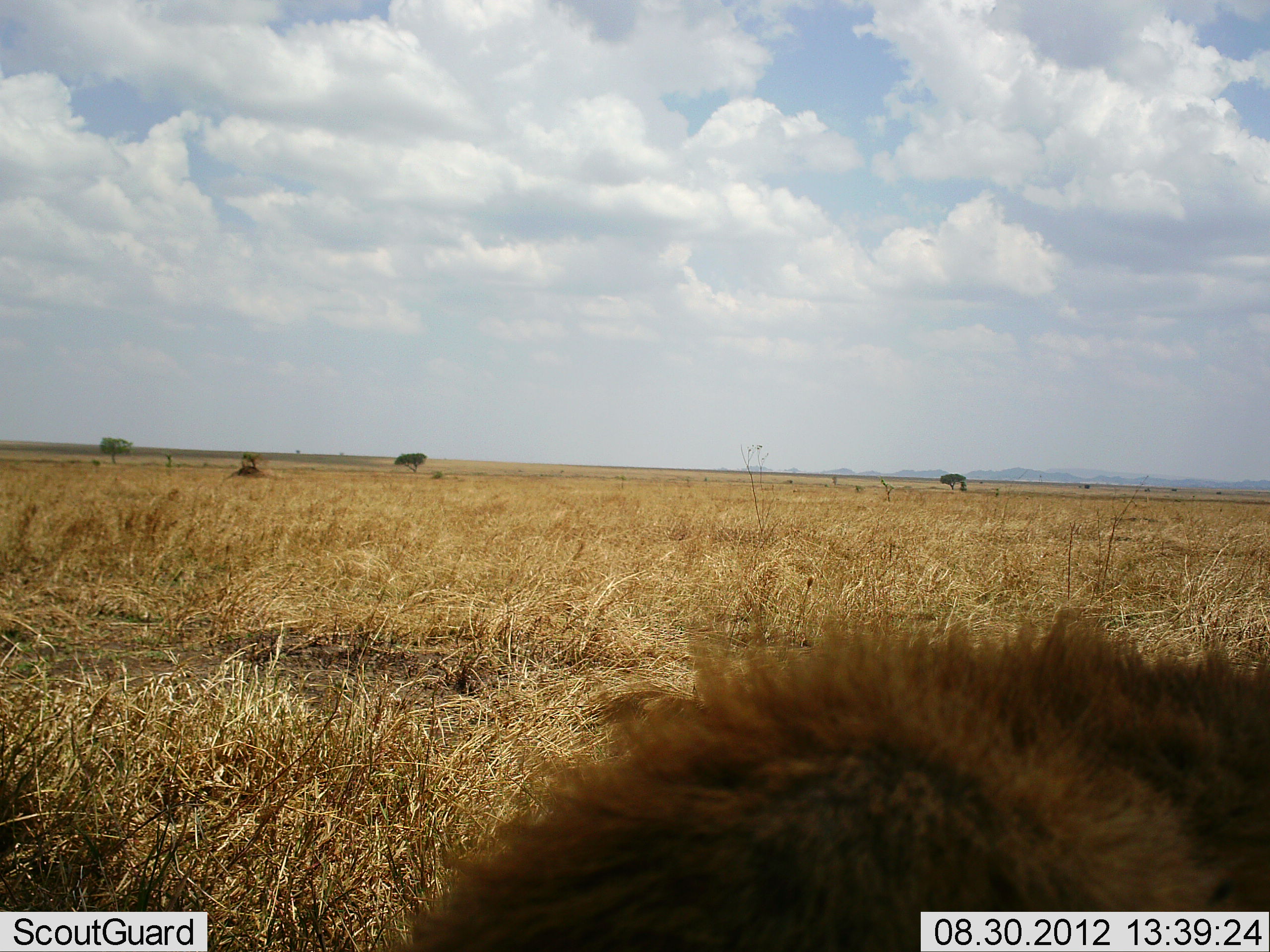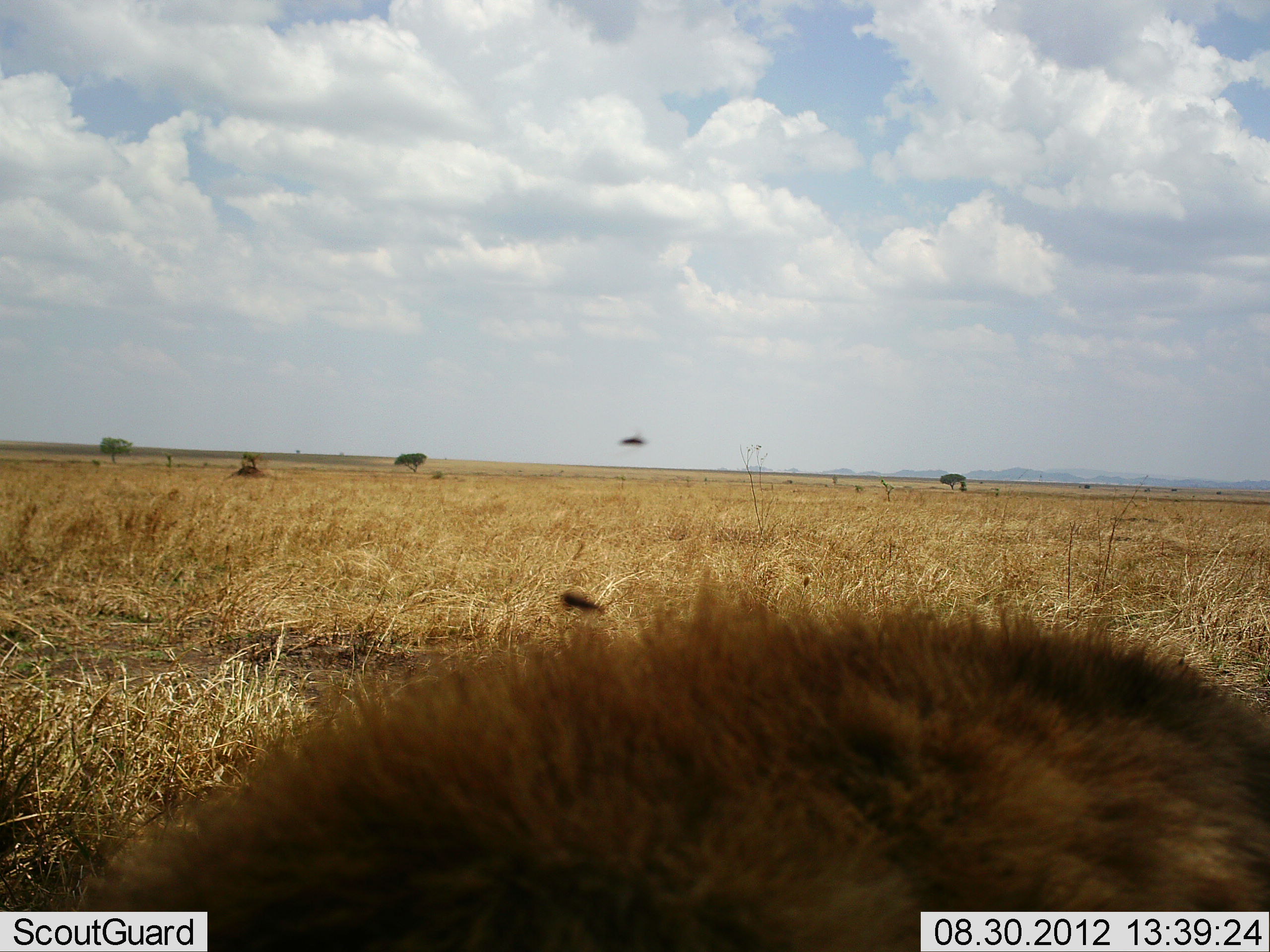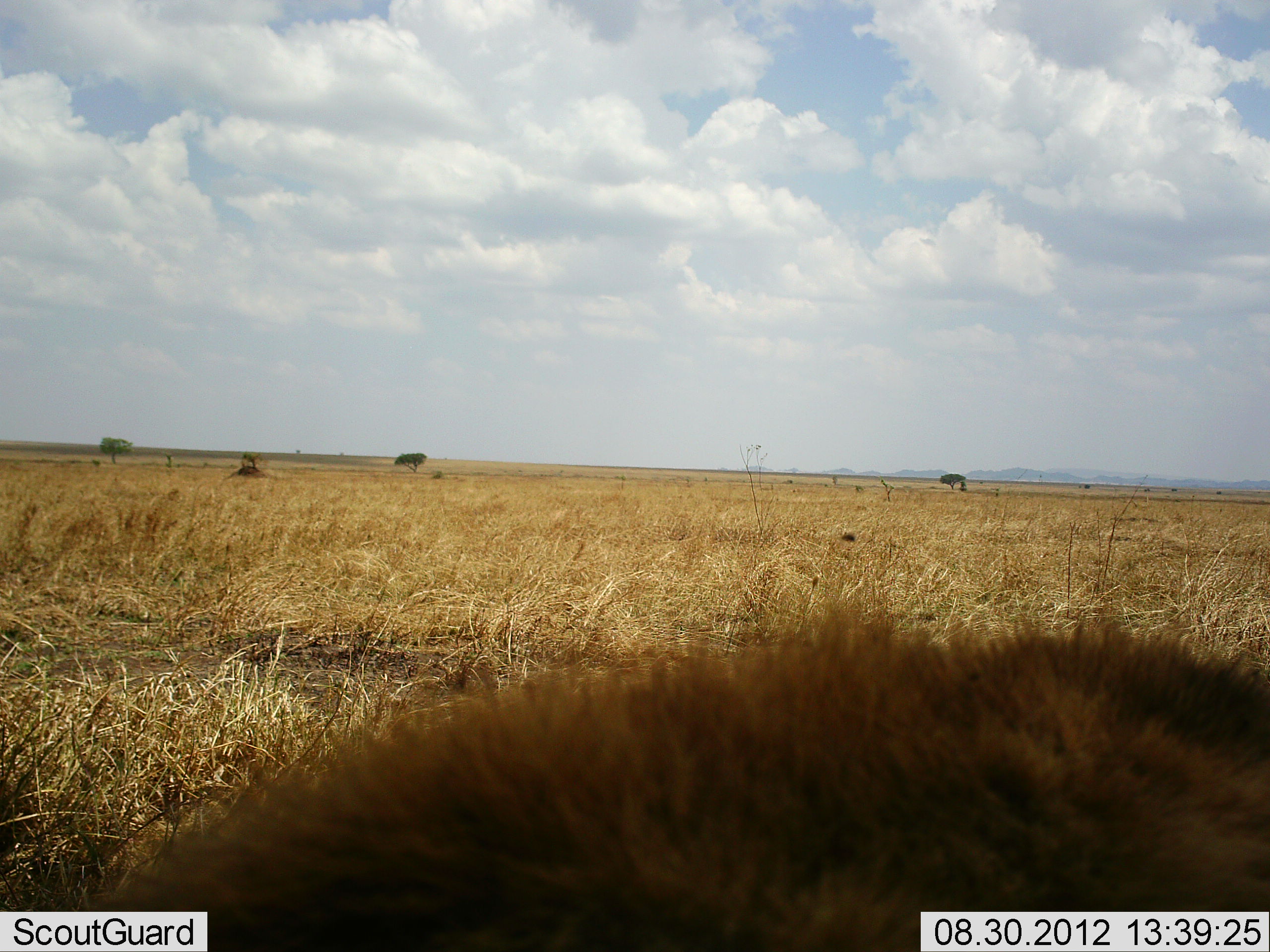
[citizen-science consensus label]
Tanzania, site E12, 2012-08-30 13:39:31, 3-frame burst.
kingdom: Animalia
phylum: Chordata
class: Mammalia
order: Carnivora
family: Felidae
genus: Panthera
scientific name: Panthera leo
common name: lion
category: lionmale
Lionmale (lion) (Panthera leo), count 1. Behavior (volunteer vote fractions): standing 0%, resting 89%, moving 11%, interacting 0%. Young present (vote fraction): 0%. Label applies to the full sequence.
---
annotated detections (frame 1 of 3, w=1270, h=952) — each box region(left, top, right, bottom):
animal: region(395, 599, 1270, 952)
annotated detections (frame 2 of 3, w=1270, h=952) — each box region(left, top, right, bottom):
animal: region(68, 567, 1270, 952)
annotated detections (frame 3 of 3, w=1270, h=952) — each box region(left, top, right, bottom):
animal: region(73, 578, 1269, 952)